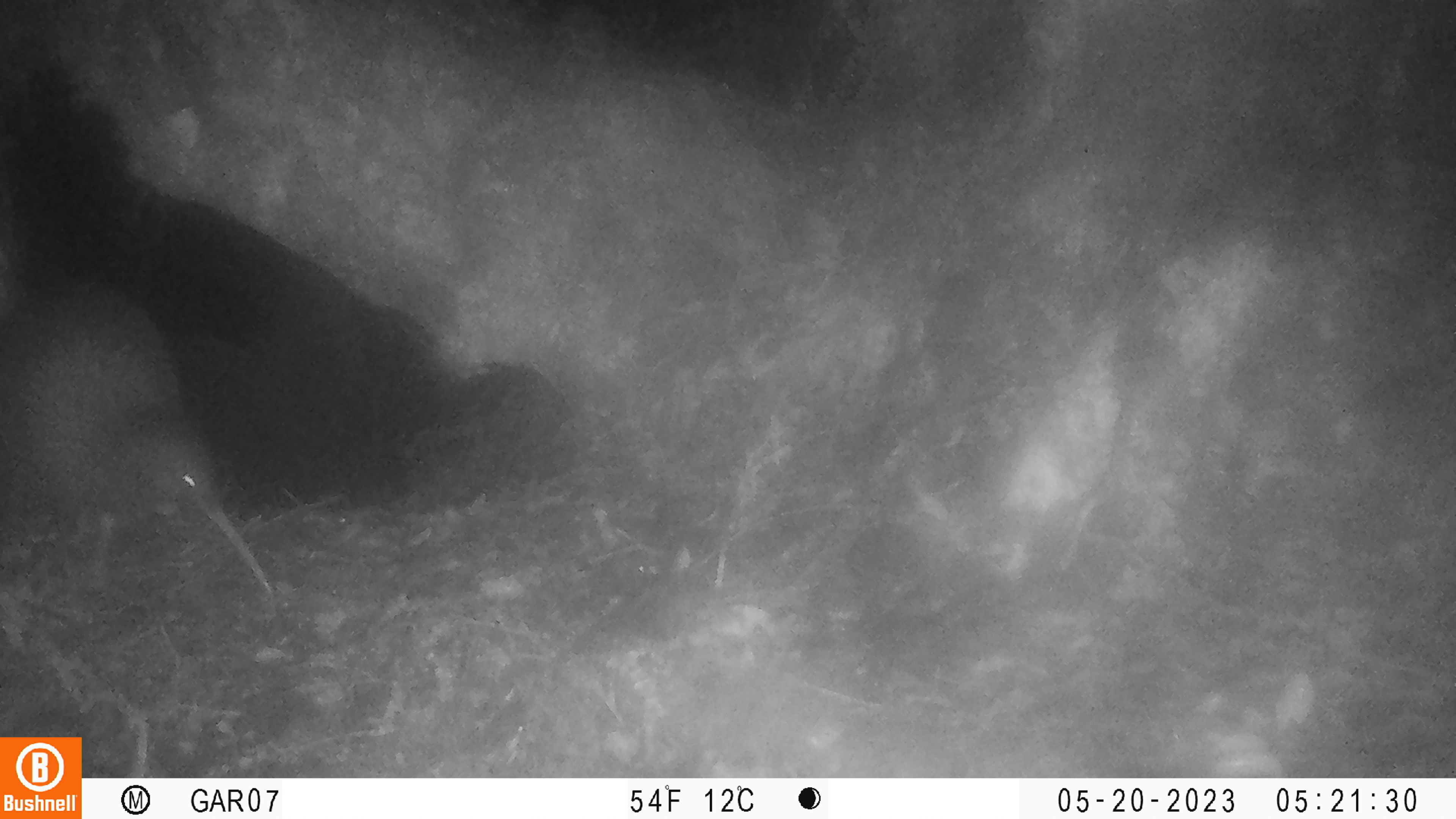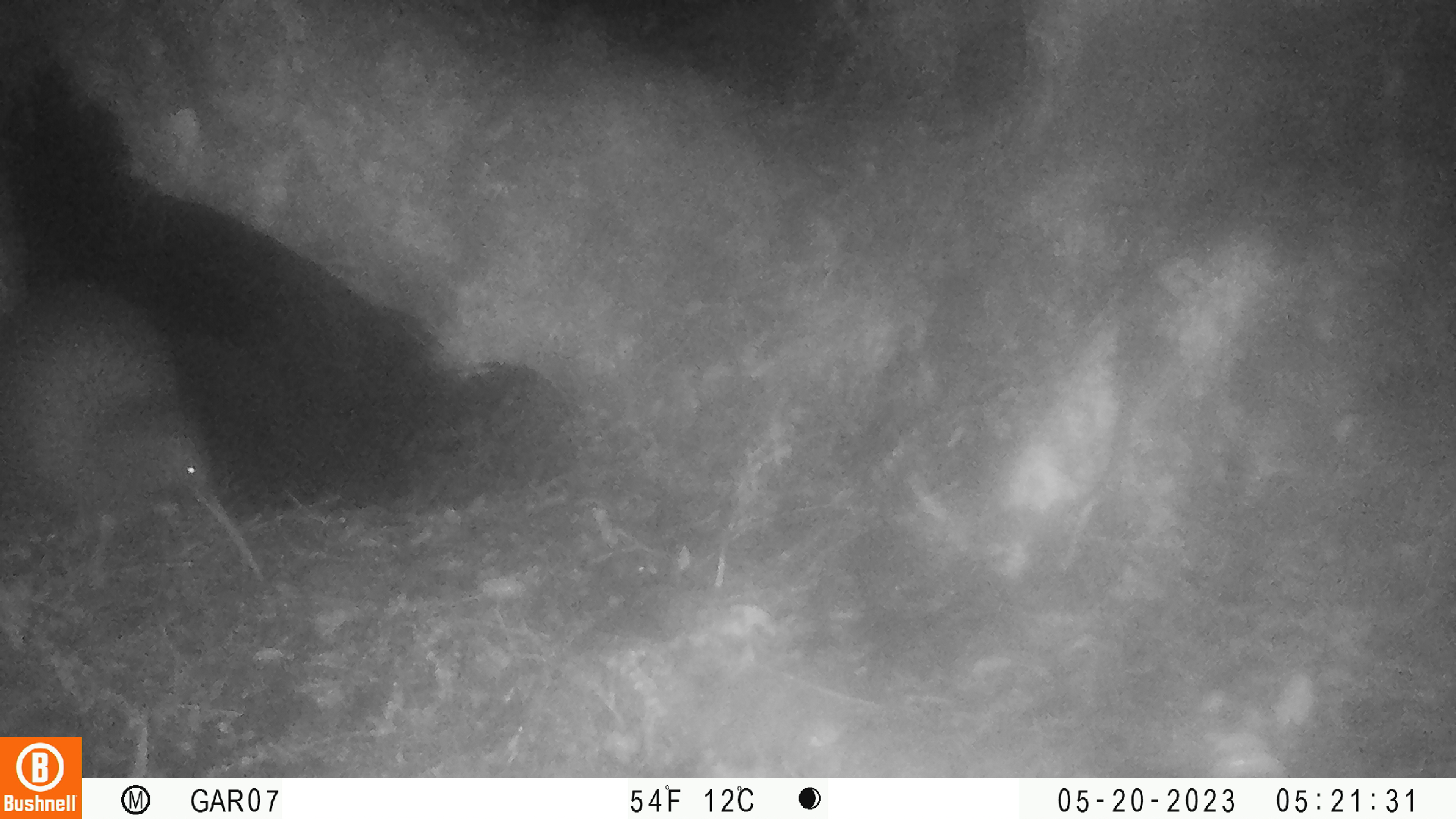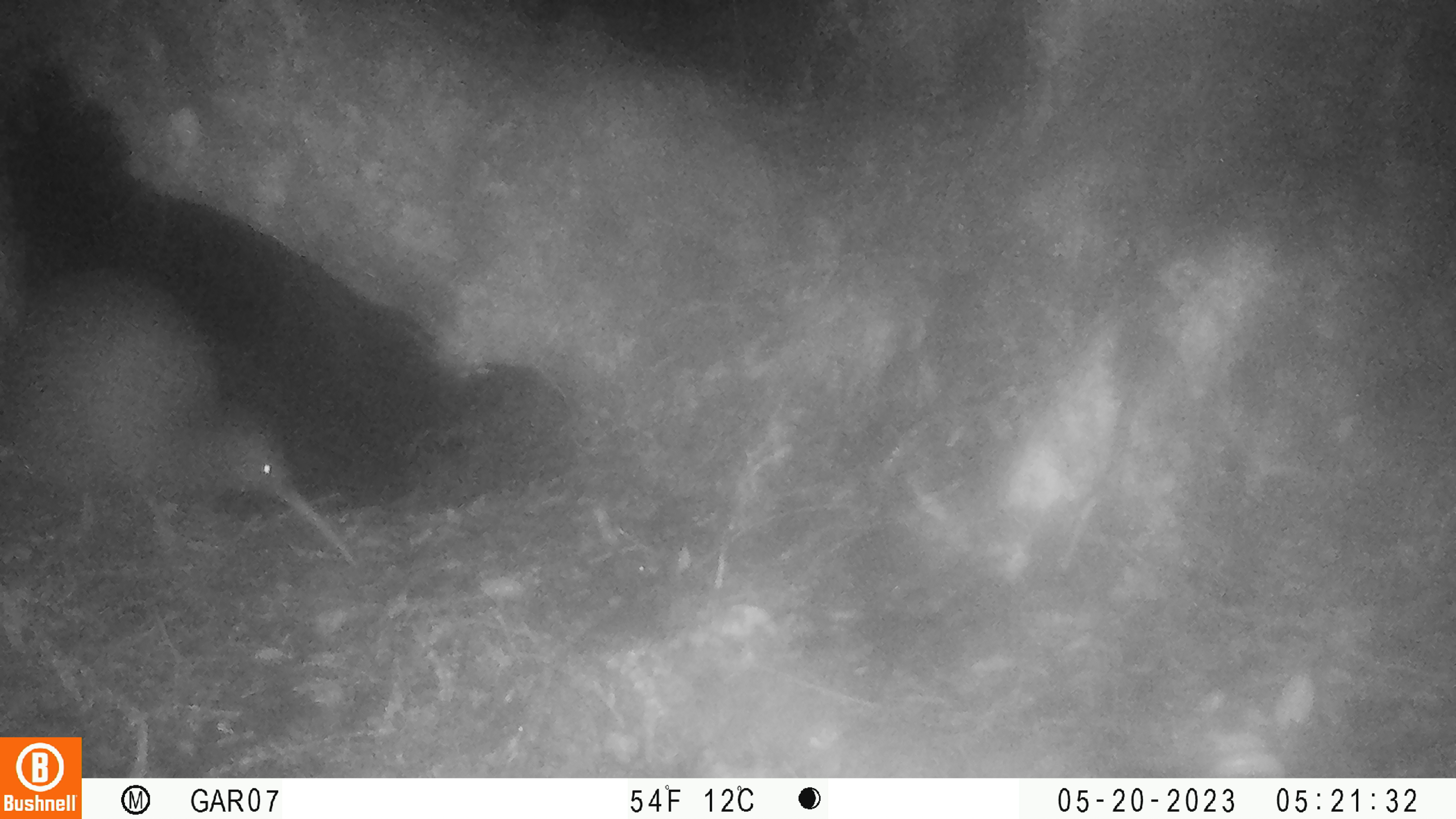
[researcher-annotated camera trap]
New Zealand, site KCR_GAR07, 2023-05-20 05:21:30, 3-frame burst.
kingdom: Animalia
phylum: Chordata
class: Aves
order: Apterygiformes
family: Apterygidae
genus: Apteryx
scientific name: Apteryx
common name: kiwi